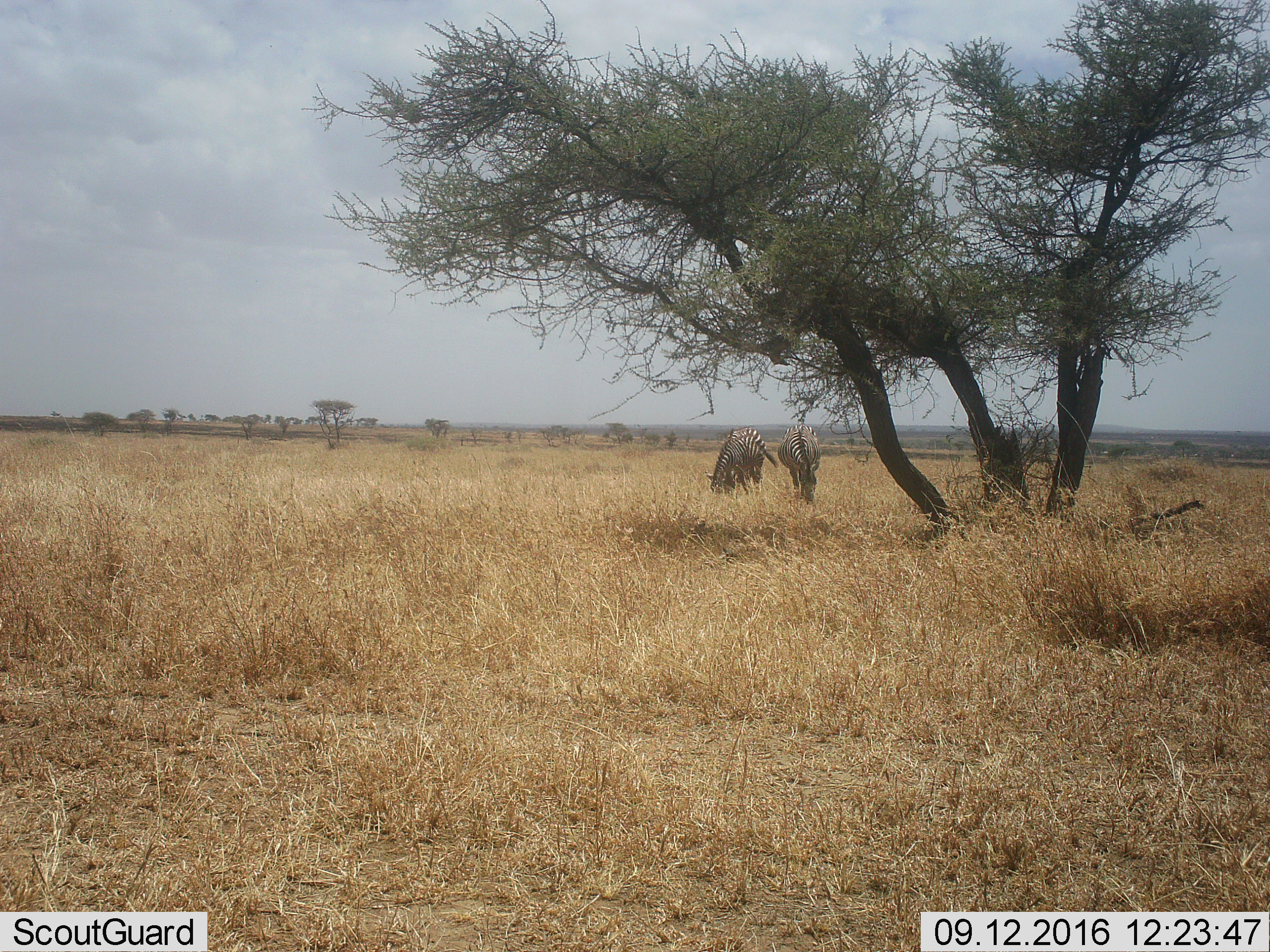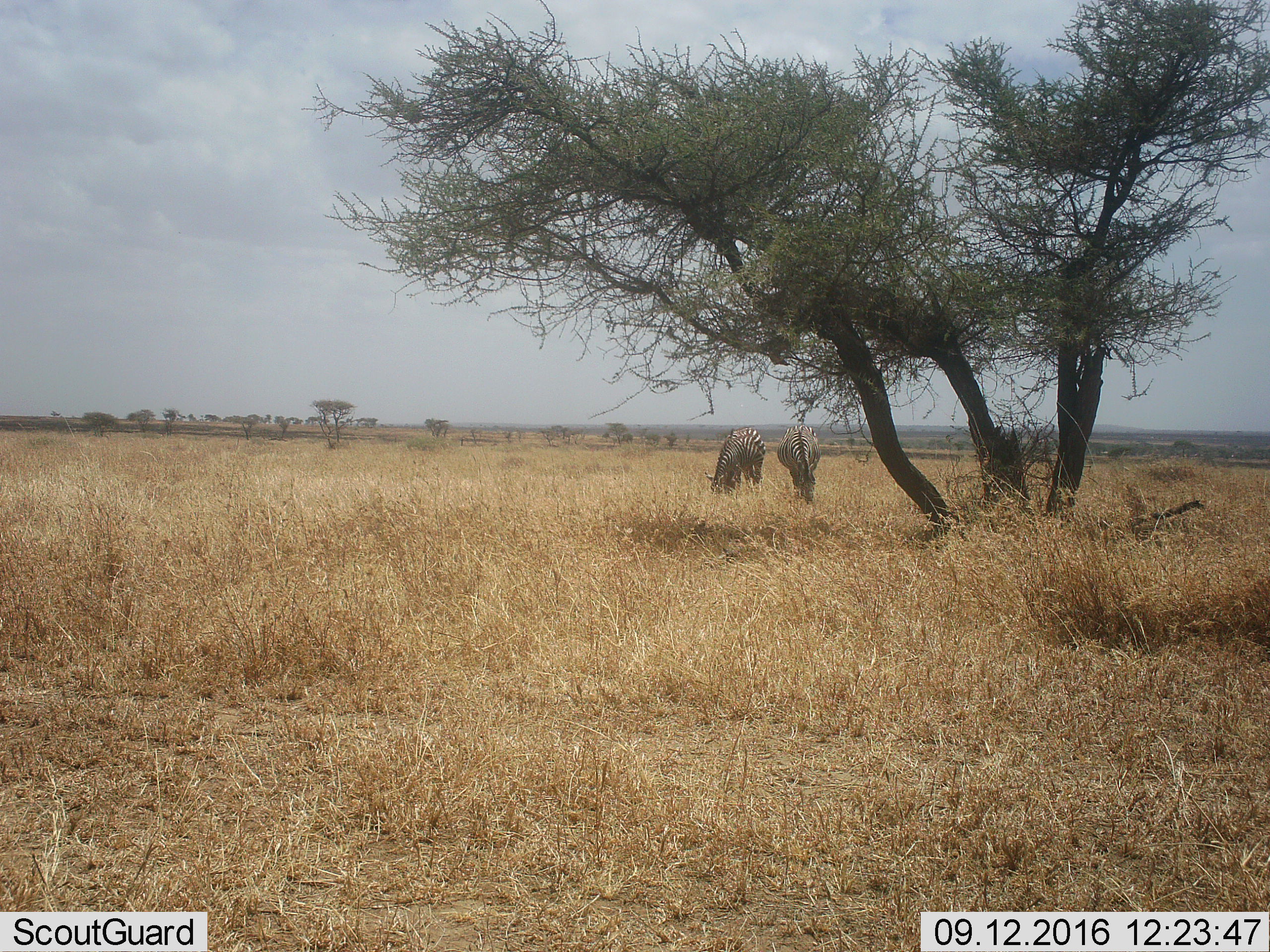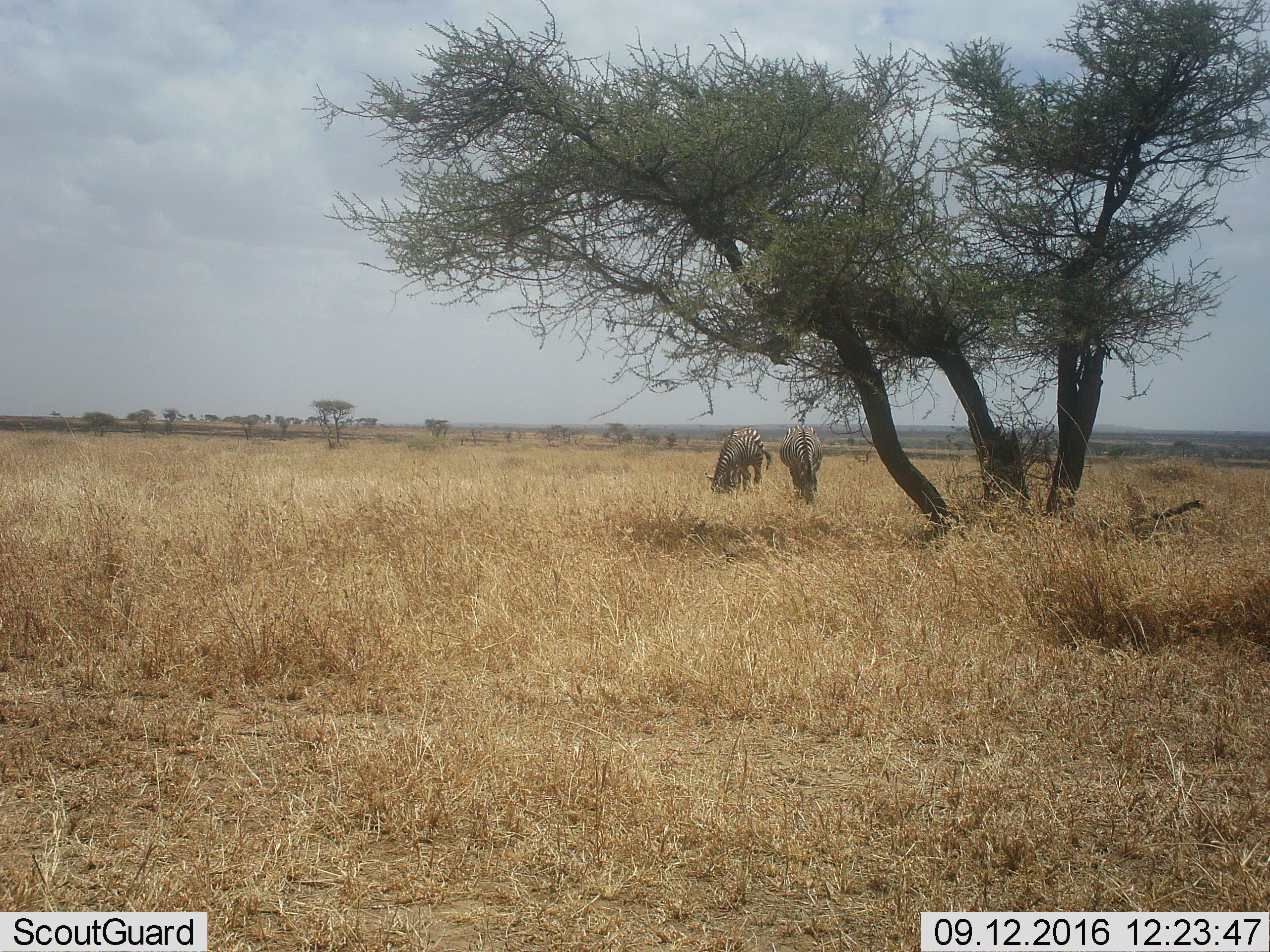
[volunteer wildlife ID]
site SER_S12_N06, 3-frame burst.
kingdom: Animalia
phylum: Chordata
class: Mammalia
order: Perissodactyla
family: Equidae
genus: Equus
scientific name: Equus quagga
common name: plains zebra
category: zebraplains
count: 2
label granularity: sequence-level